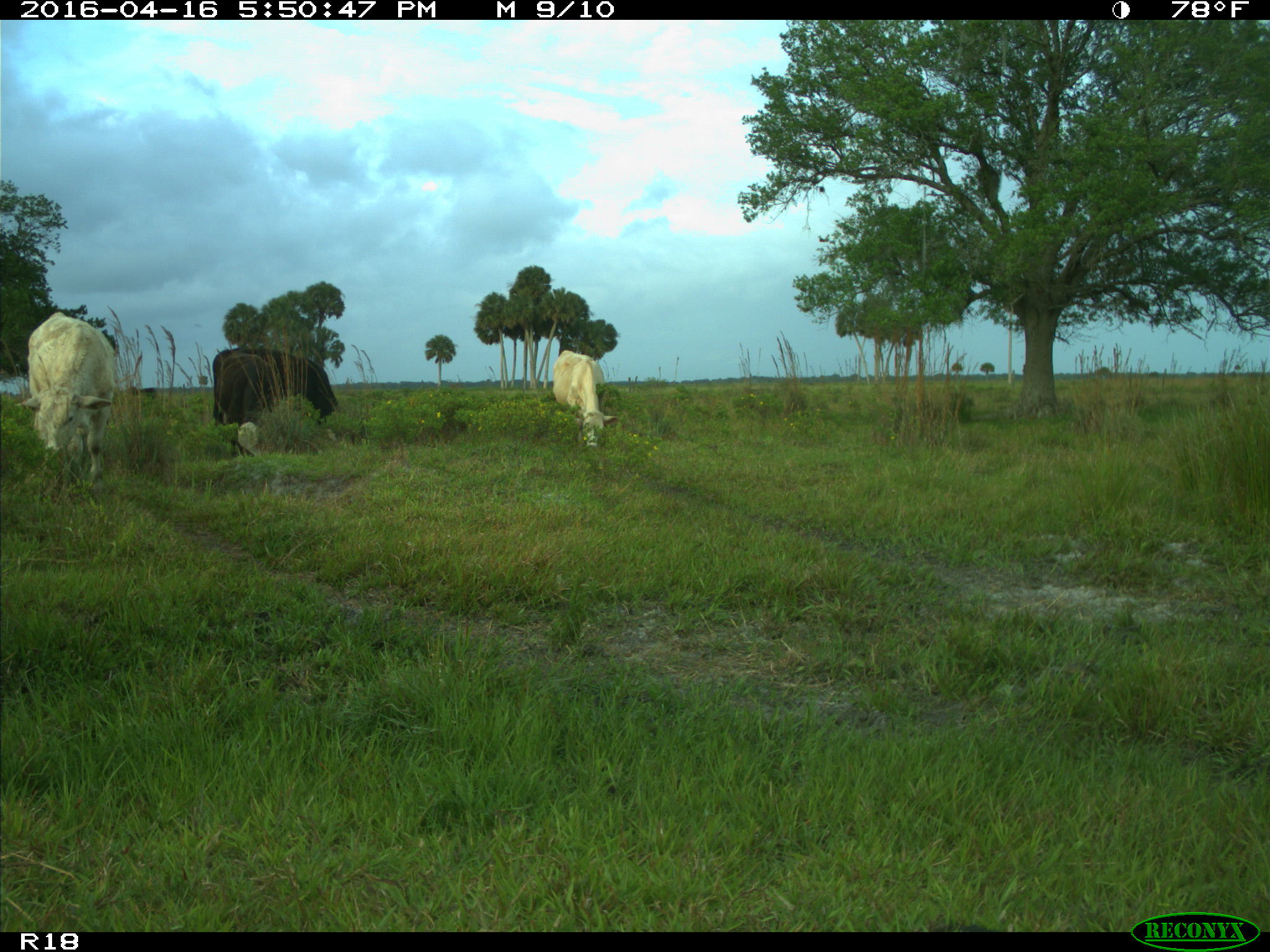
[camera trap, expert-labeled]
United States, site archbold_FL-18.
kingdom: Animalia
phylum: Chordata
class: Mammalia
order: Artiodactyla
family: Bovidae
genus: Bos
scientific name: Bos taurus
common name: domestic cow